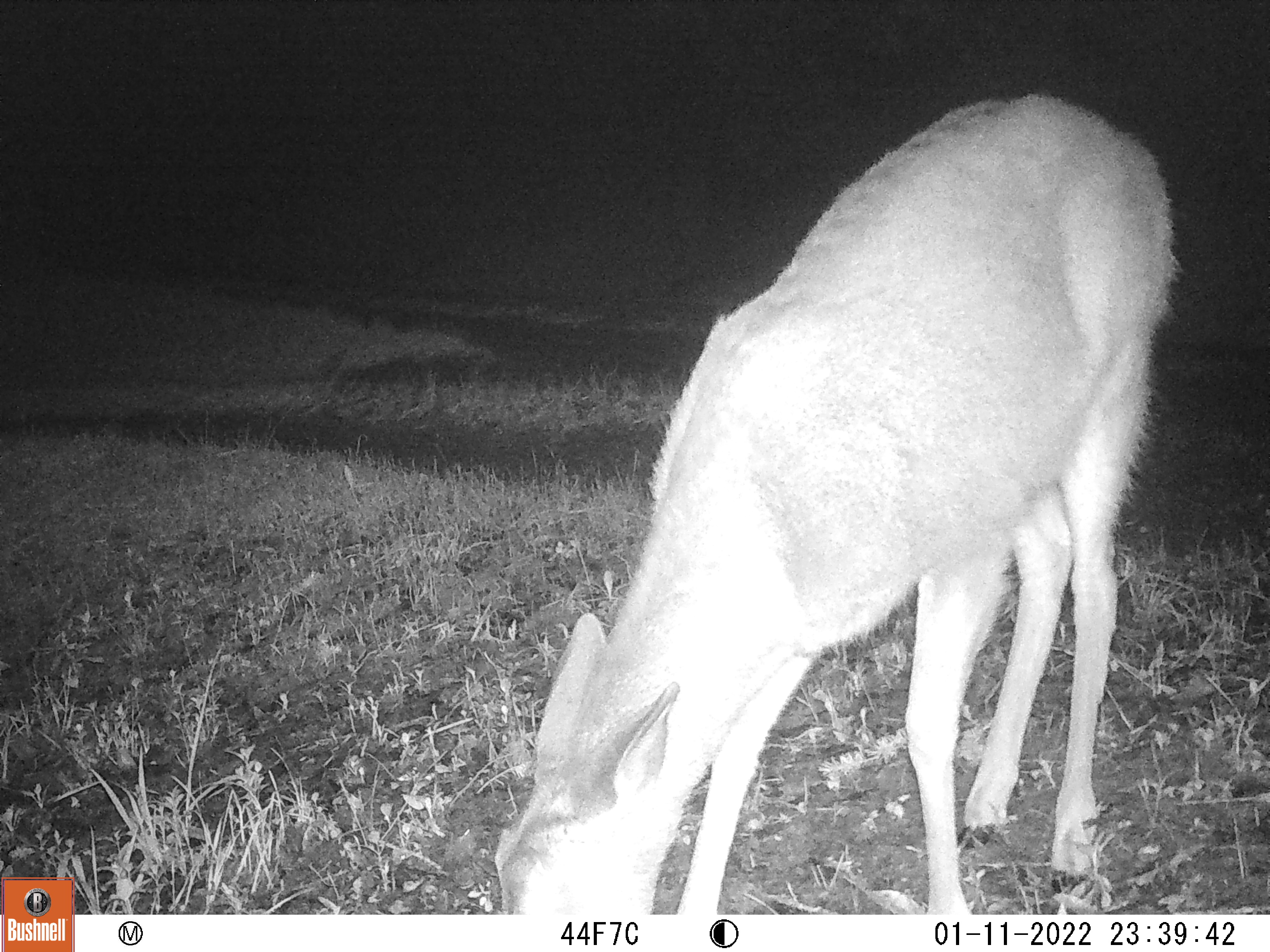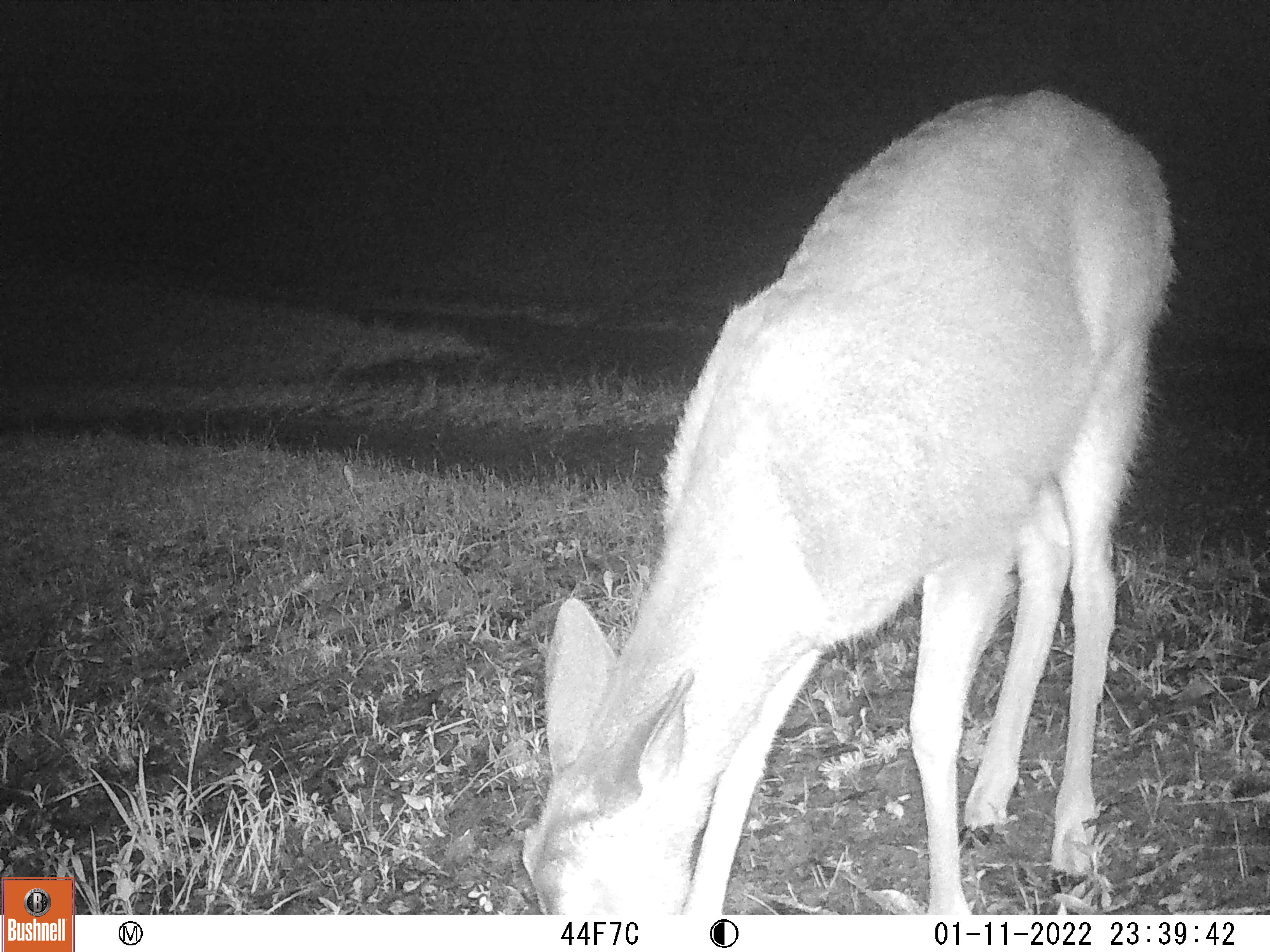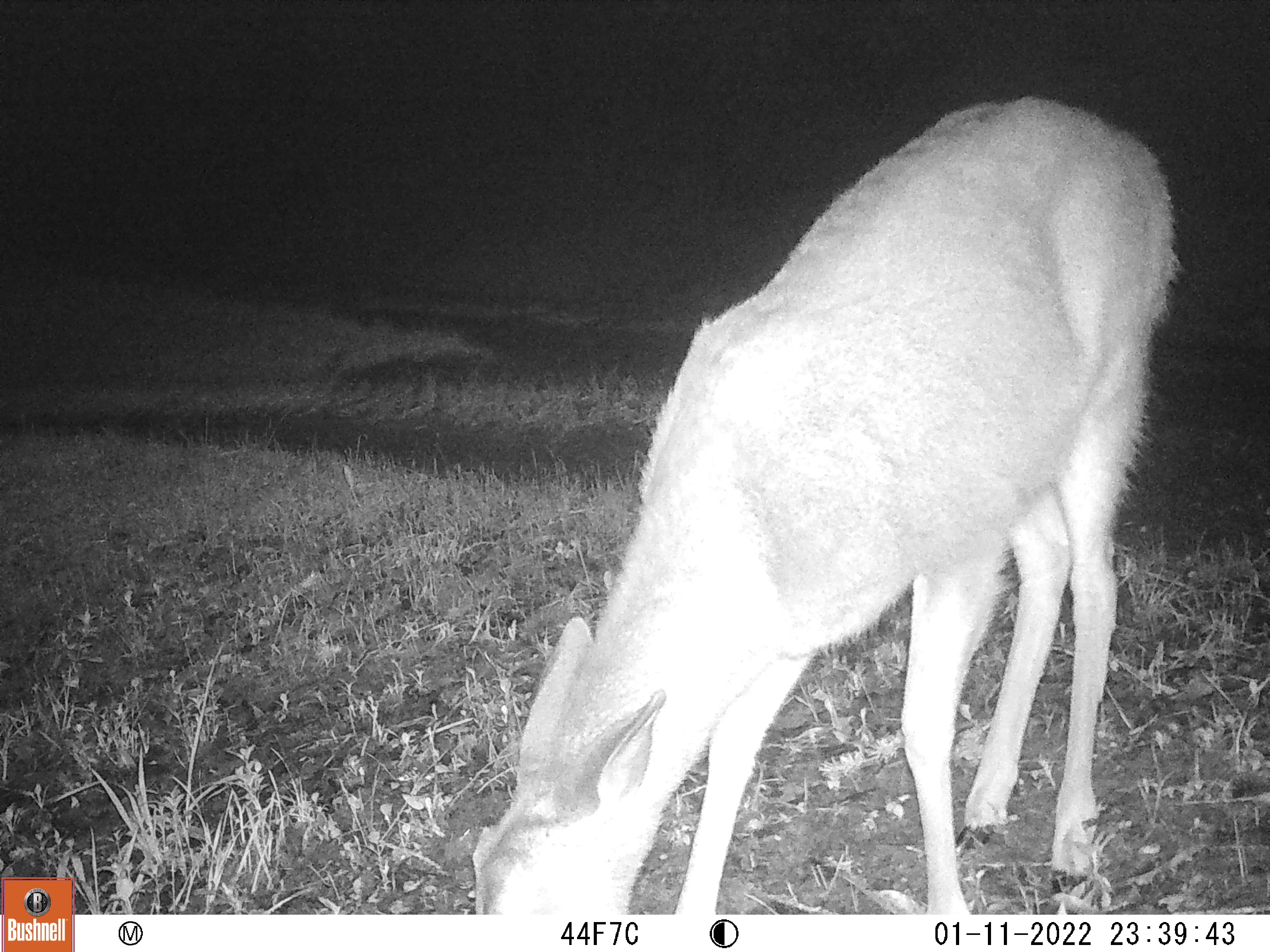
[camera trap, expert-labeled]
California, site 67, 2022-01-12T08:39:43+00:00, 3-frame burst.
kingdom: Animalia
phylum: Chordata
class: Mammalia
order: Artiodactyla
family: Cervidae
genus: Odocoileus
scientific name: Odocoileus hemionus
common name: mule deer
Mule deer (Odocoileus hemionus).